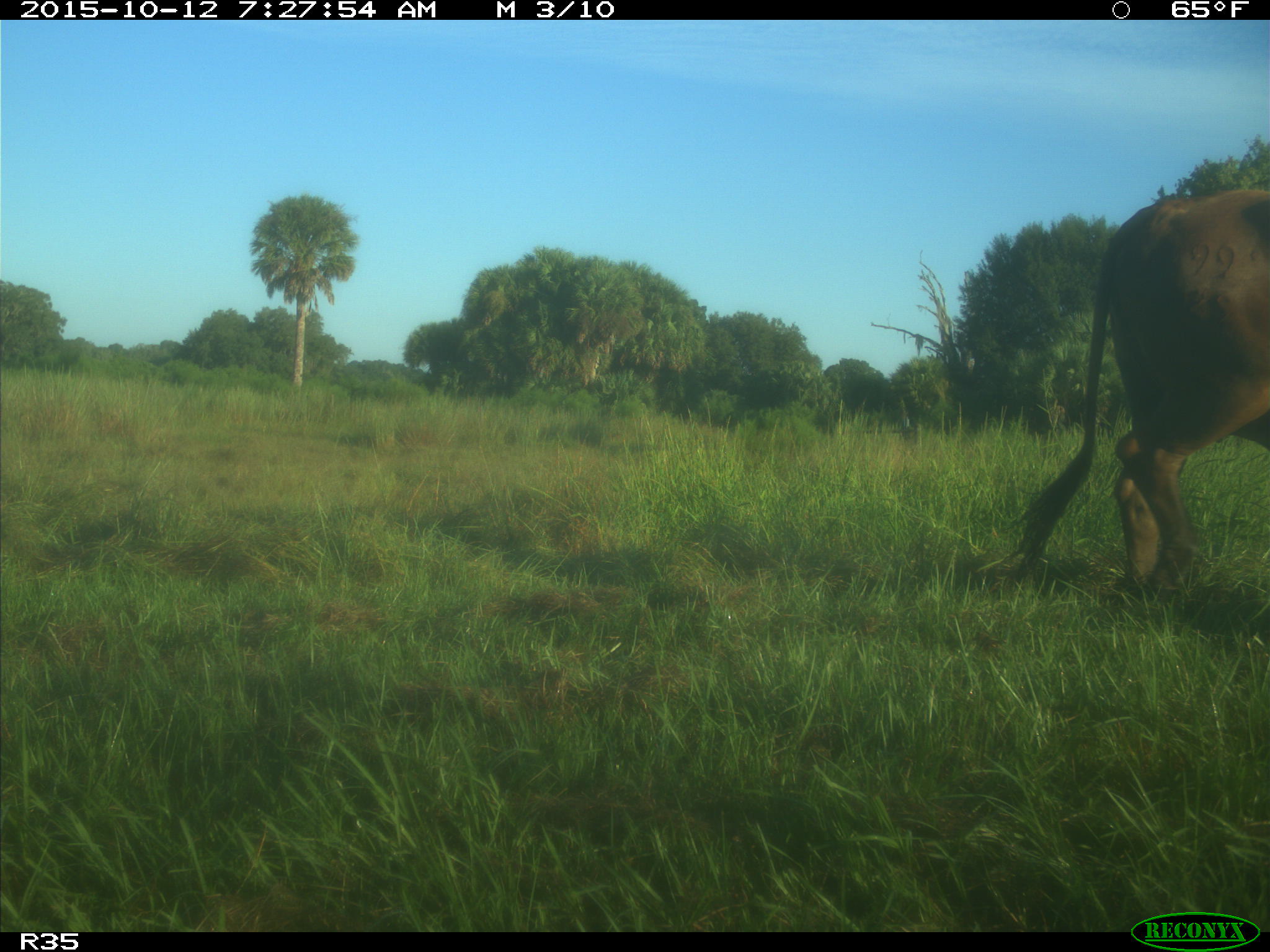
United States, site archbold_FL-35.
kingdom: Animalia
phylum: Chordata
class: Mammalia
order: Artiodactyla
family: Bovidae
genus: Bos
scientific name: Bos taurus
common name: domestic cow